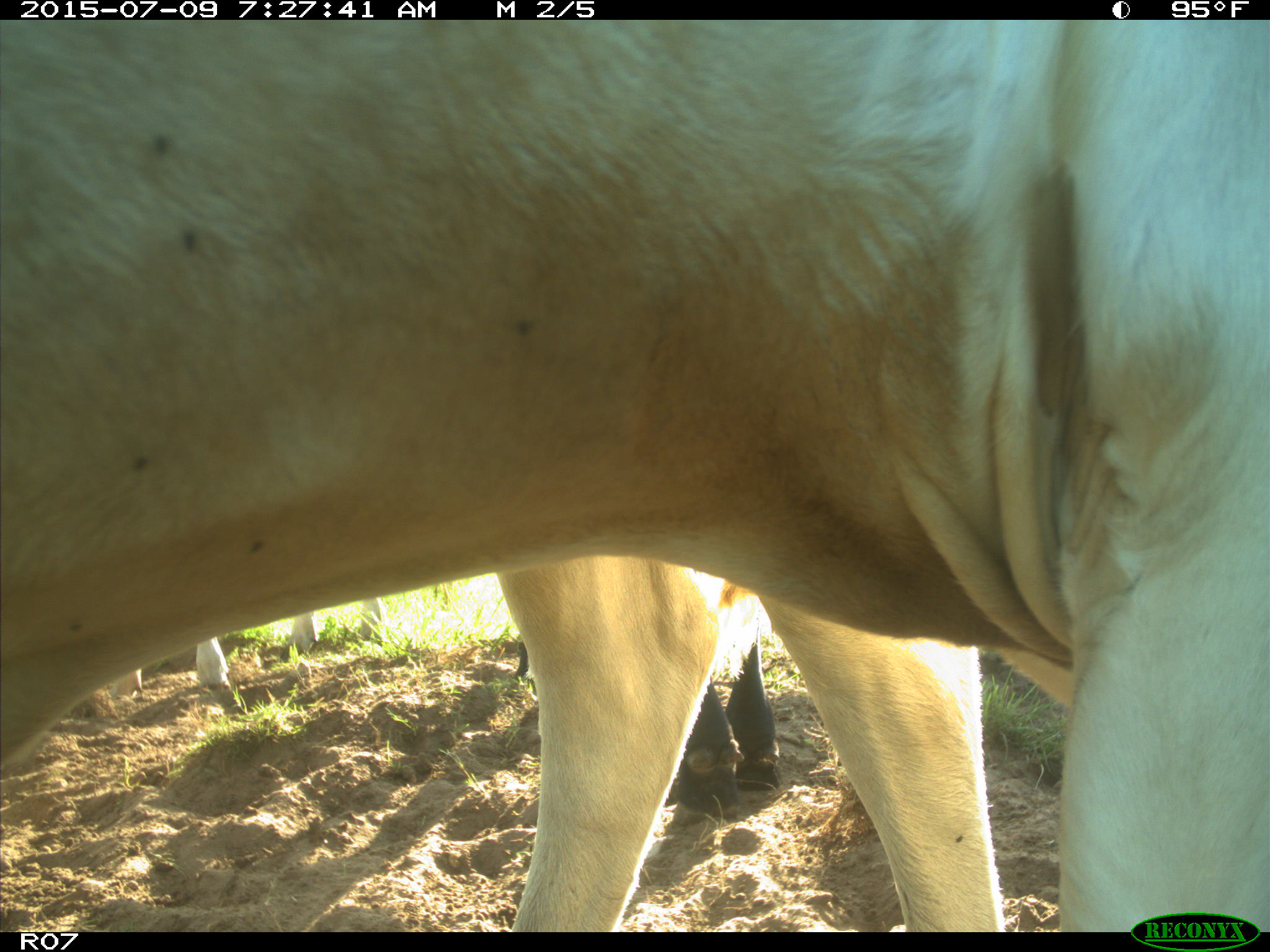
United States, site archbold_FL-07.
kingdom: Animalia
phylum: Chordata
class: Mammalia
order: Artiodactyla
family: Bovidae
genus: Bos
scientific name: Bos taurus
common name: domestic cow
Bos taurus (domestic cow).